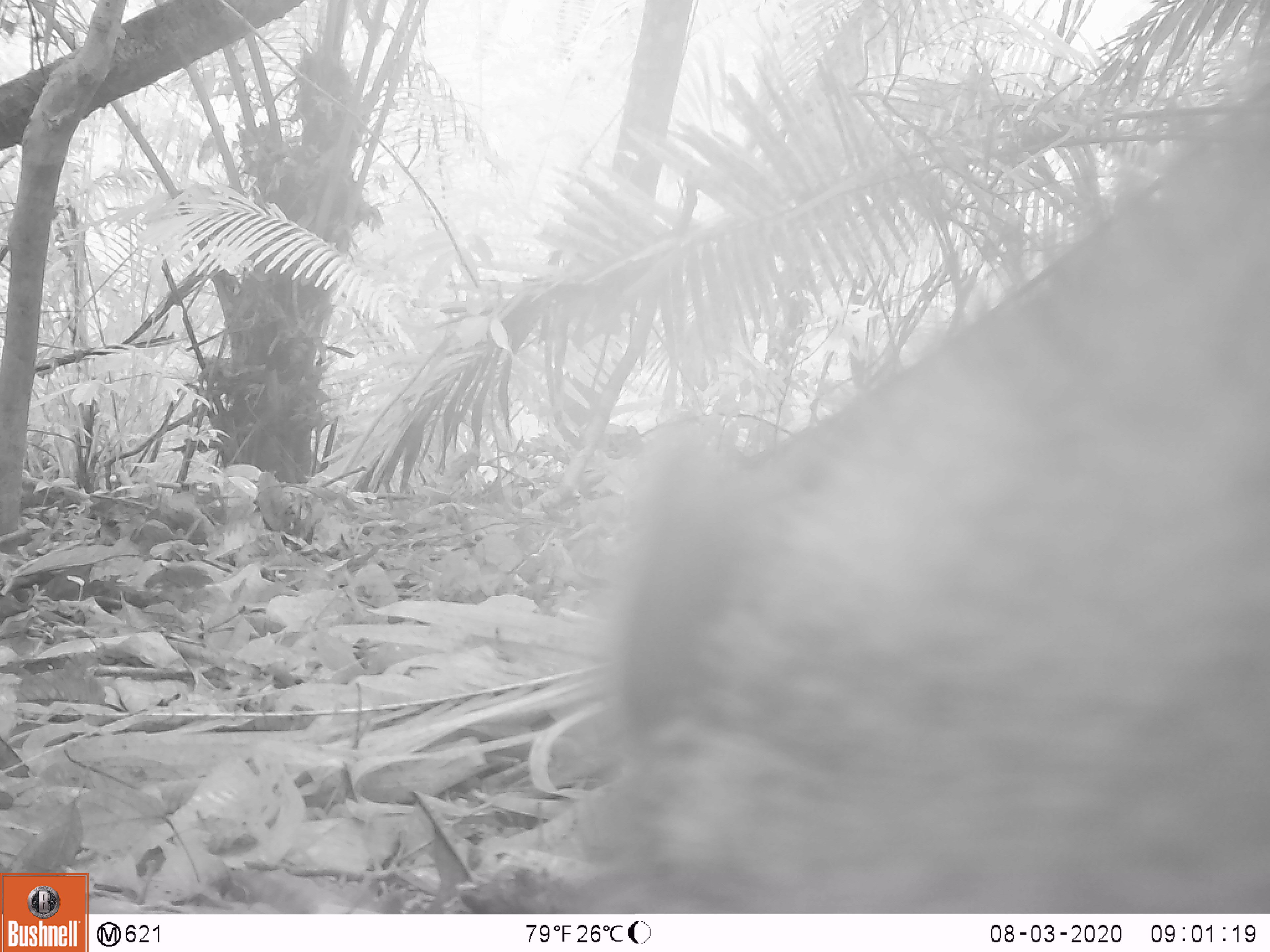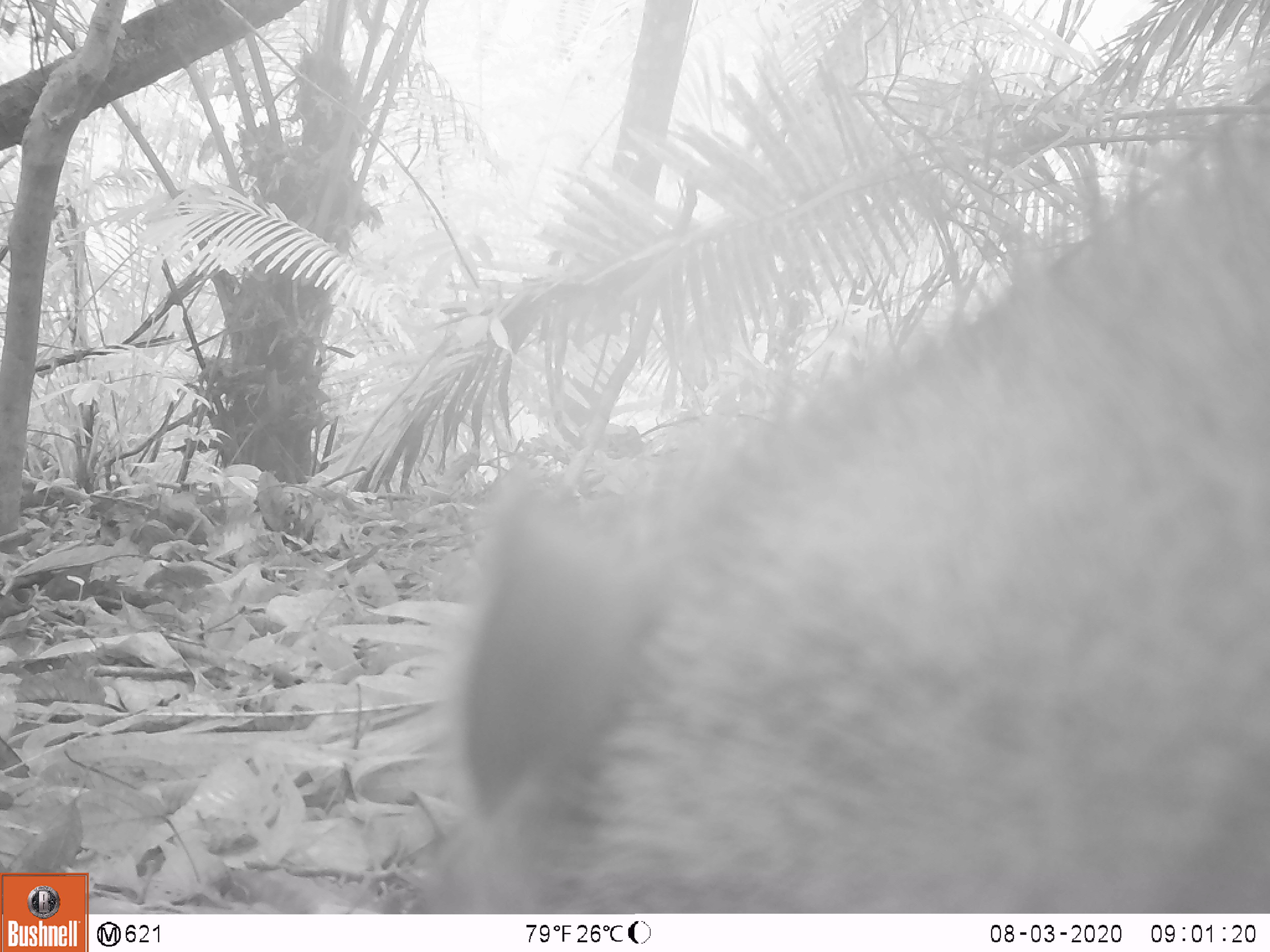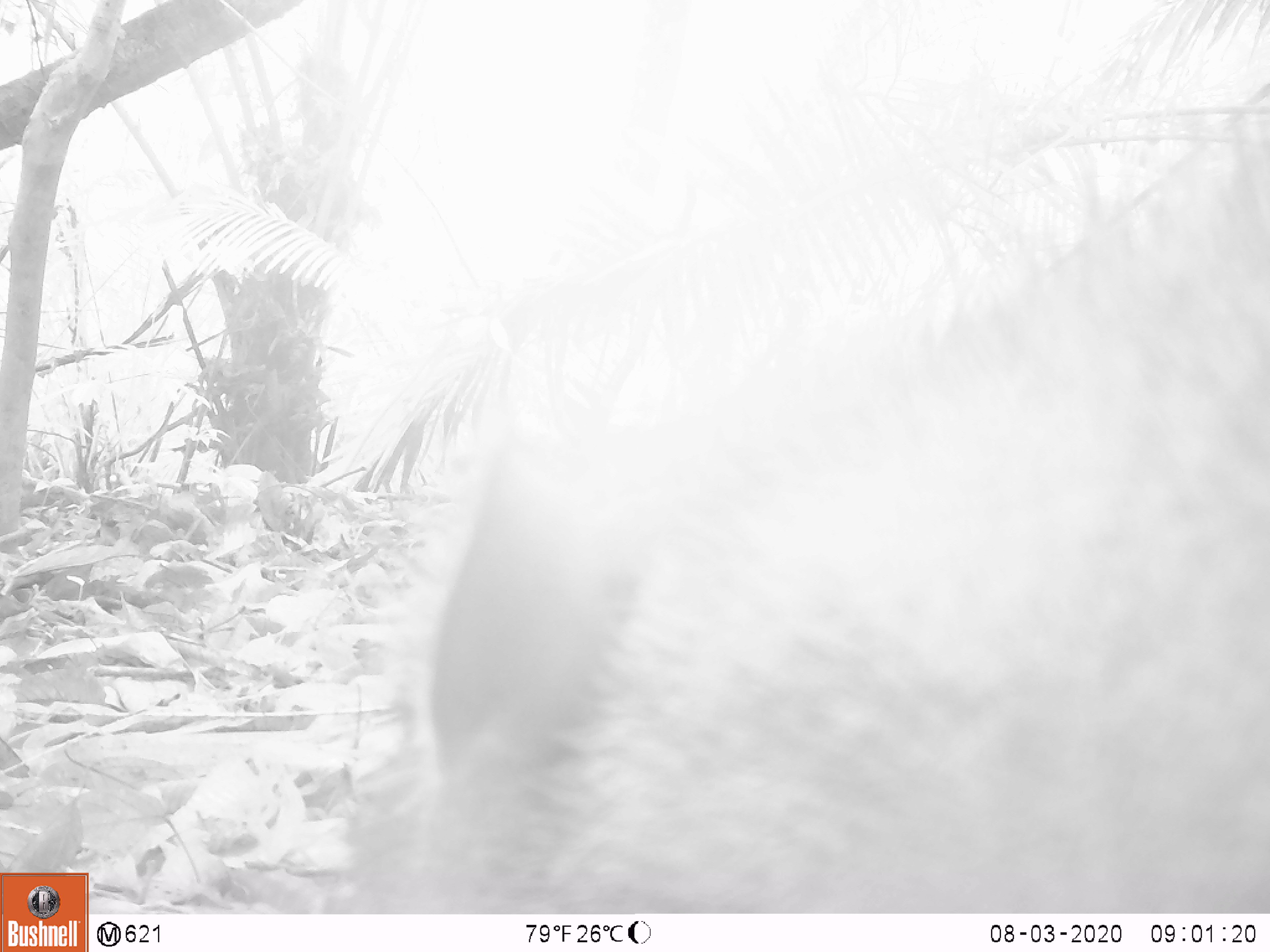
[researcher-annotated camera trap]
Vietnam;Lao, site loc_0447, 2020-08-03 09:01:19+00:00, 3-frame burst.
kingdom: Animalia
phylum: Chordata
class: Mammalia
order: Artiodactyla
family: Suidae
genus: Sus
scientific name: Sus scrofa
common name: eurasian wild pig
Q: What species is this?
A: Eurasian wild pig (Sus scrofa).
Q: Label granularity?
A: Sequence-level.